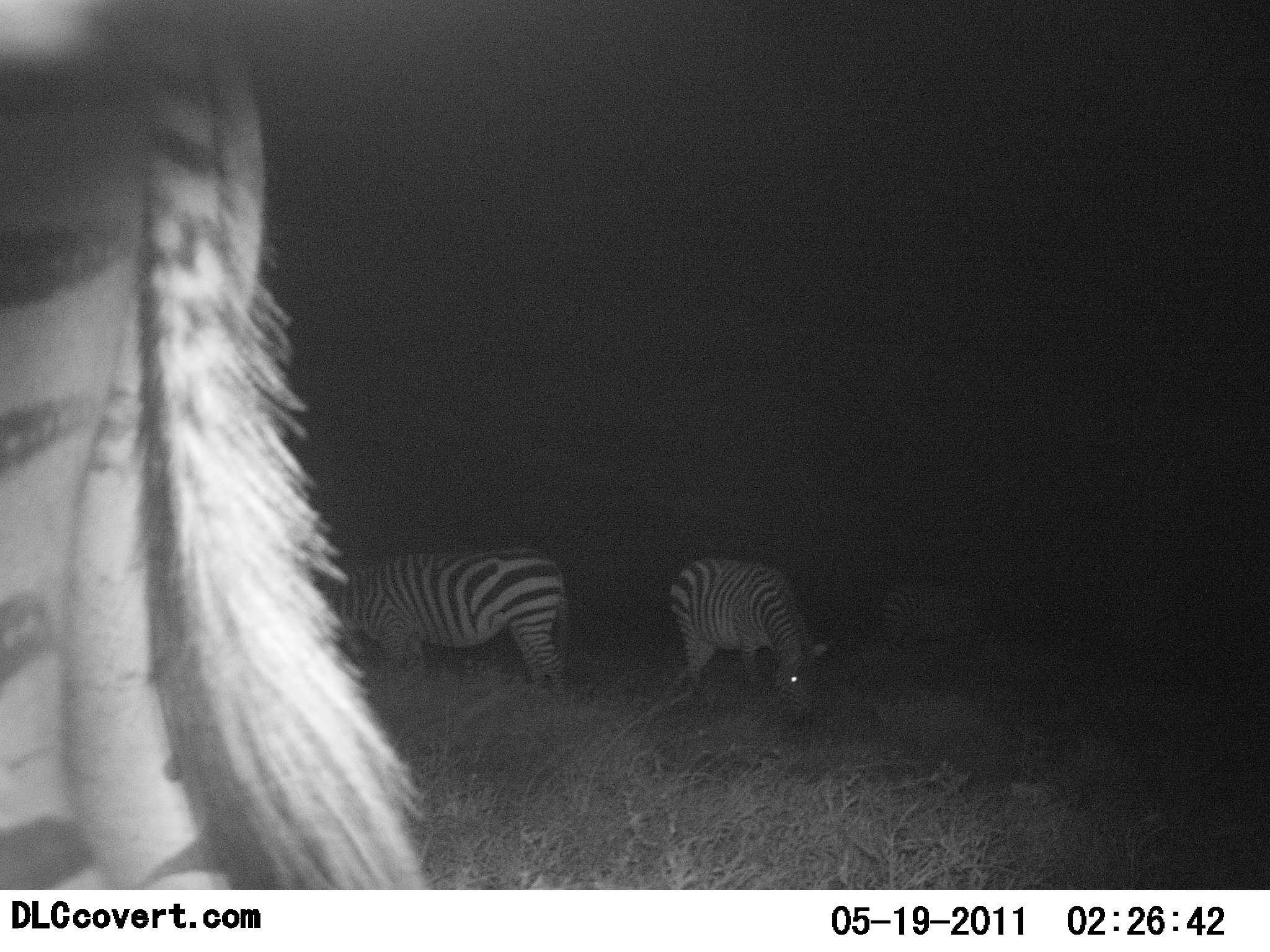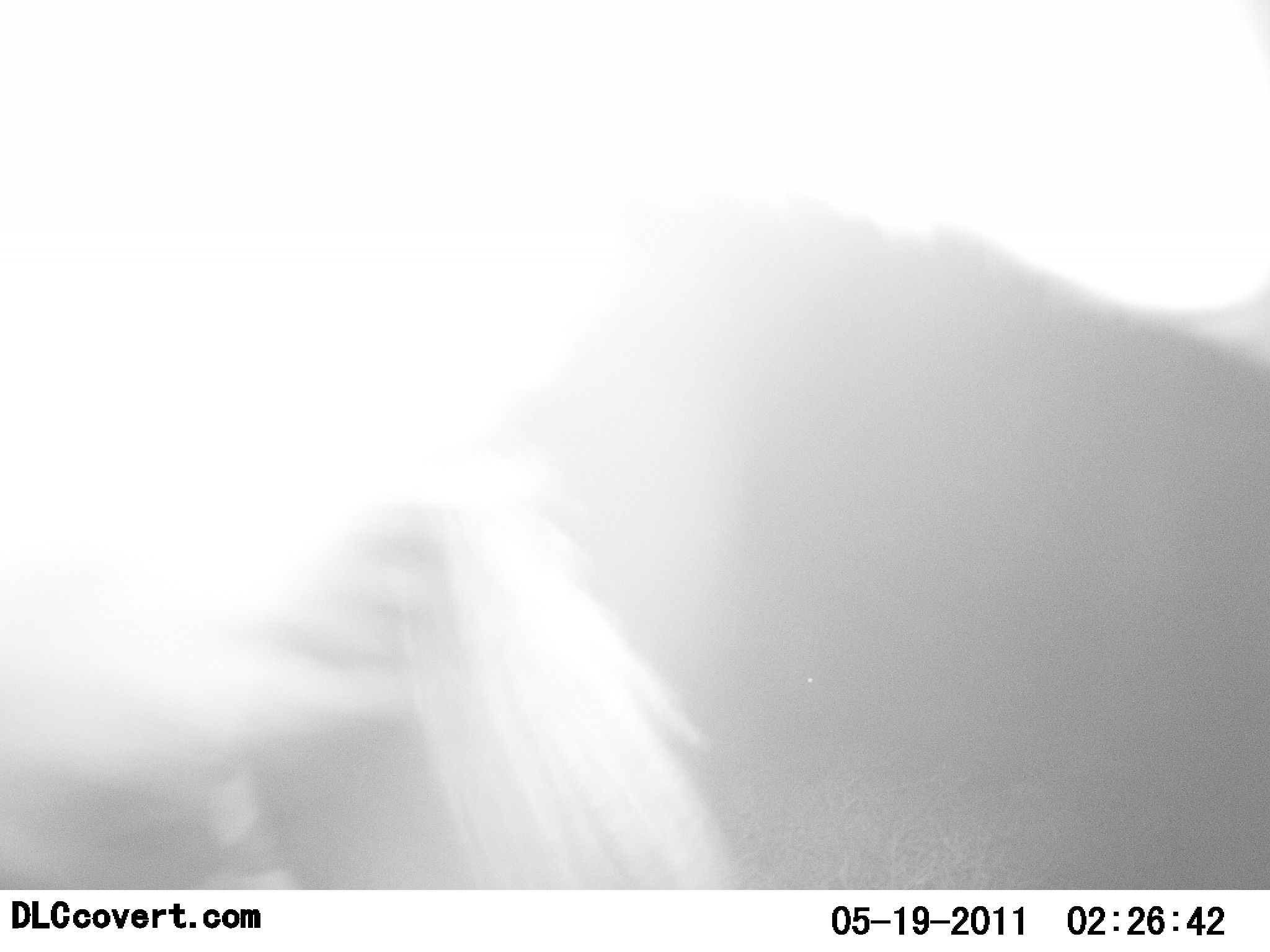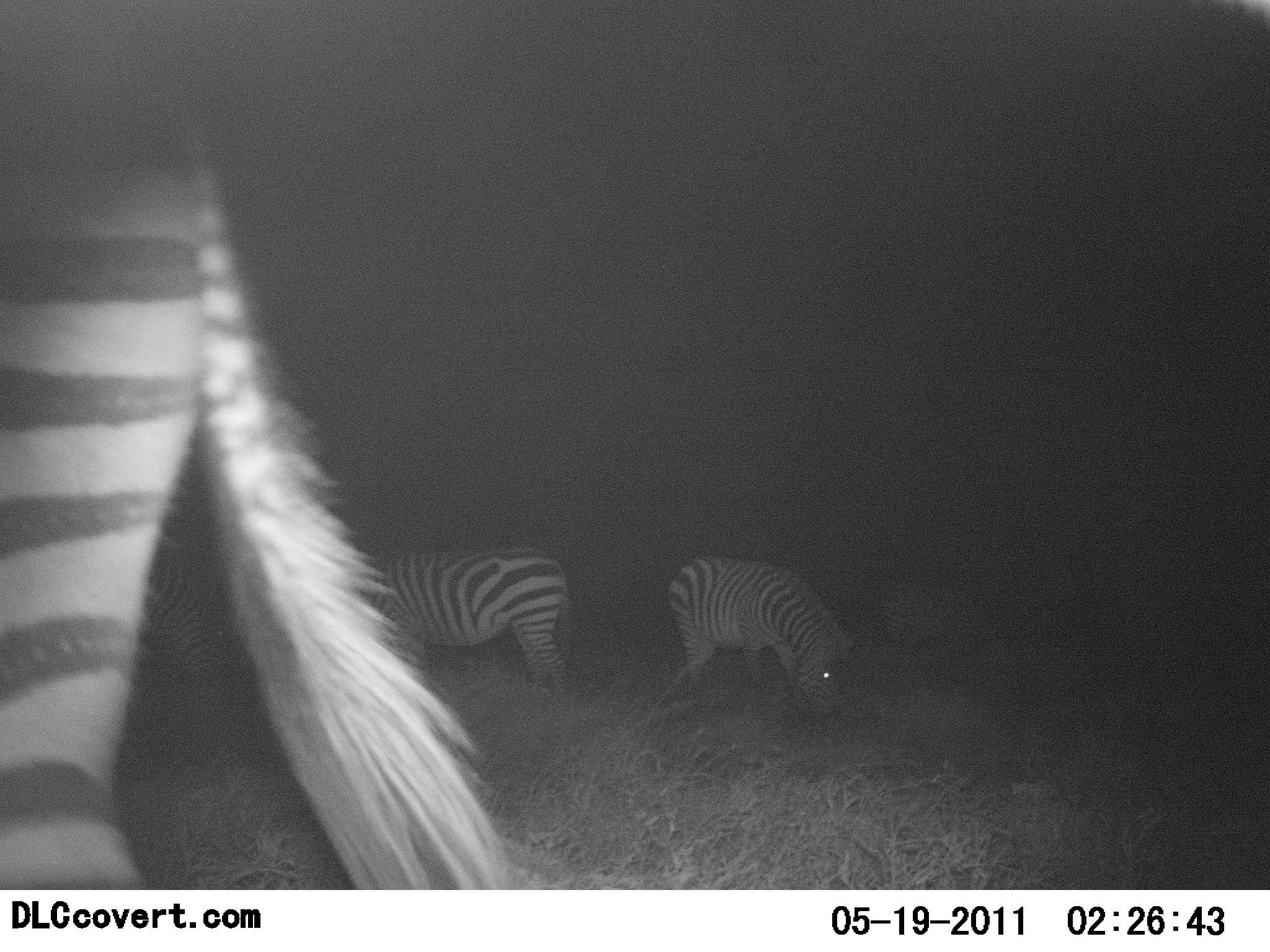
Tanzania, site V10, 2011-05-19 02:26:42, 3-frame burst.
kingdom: Animalia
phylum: Chordata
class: Mammalia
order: Perissodactyla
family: Equidae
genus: Equus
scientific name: Equus quagga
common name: plains zebra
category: zebra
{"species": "zebra (plains zebra) (Equus quagga)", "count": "4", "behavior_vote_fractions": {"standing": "45%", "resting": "0%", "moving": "0%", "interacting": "0%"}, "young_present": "0%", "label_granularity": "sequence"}